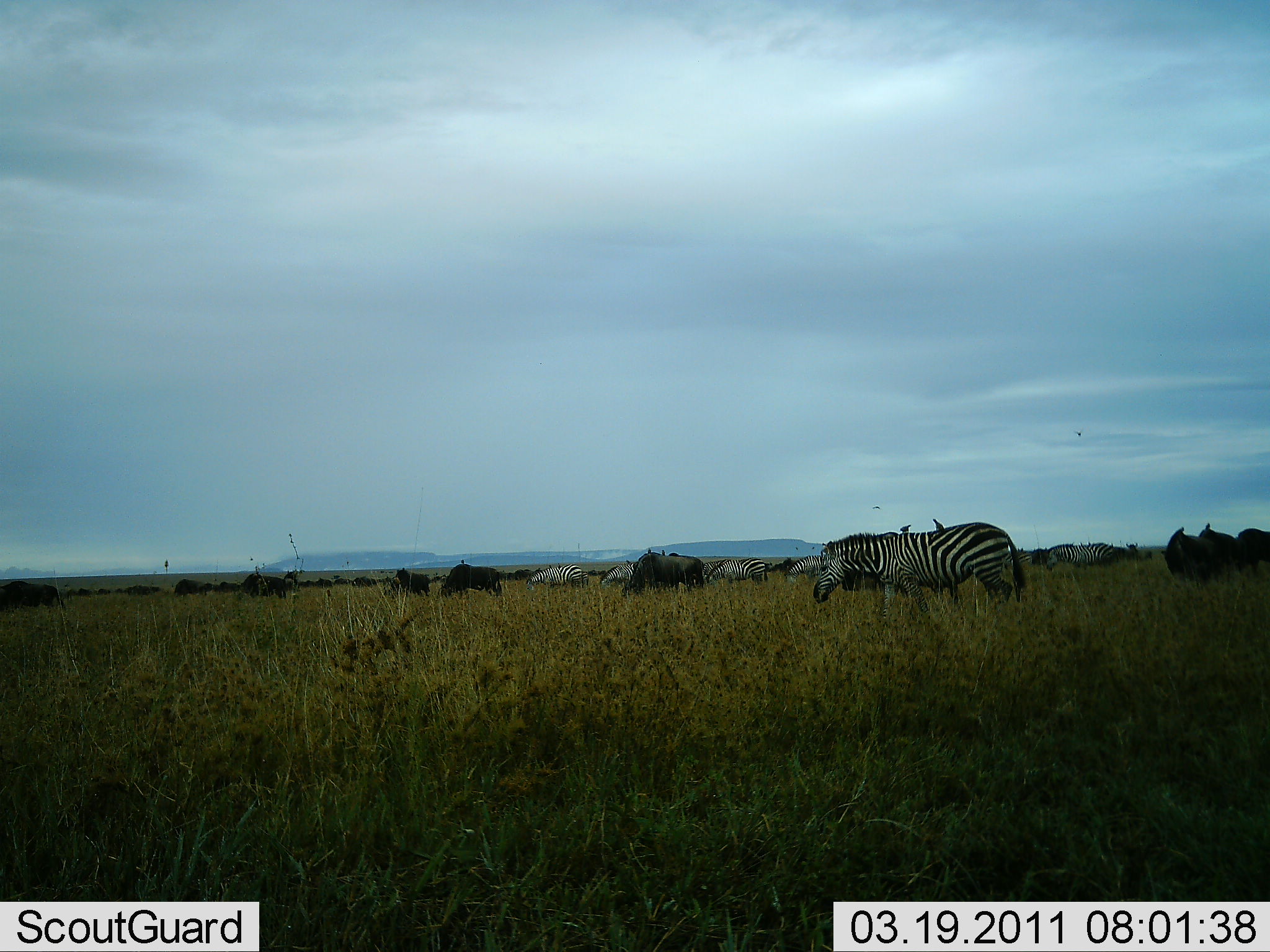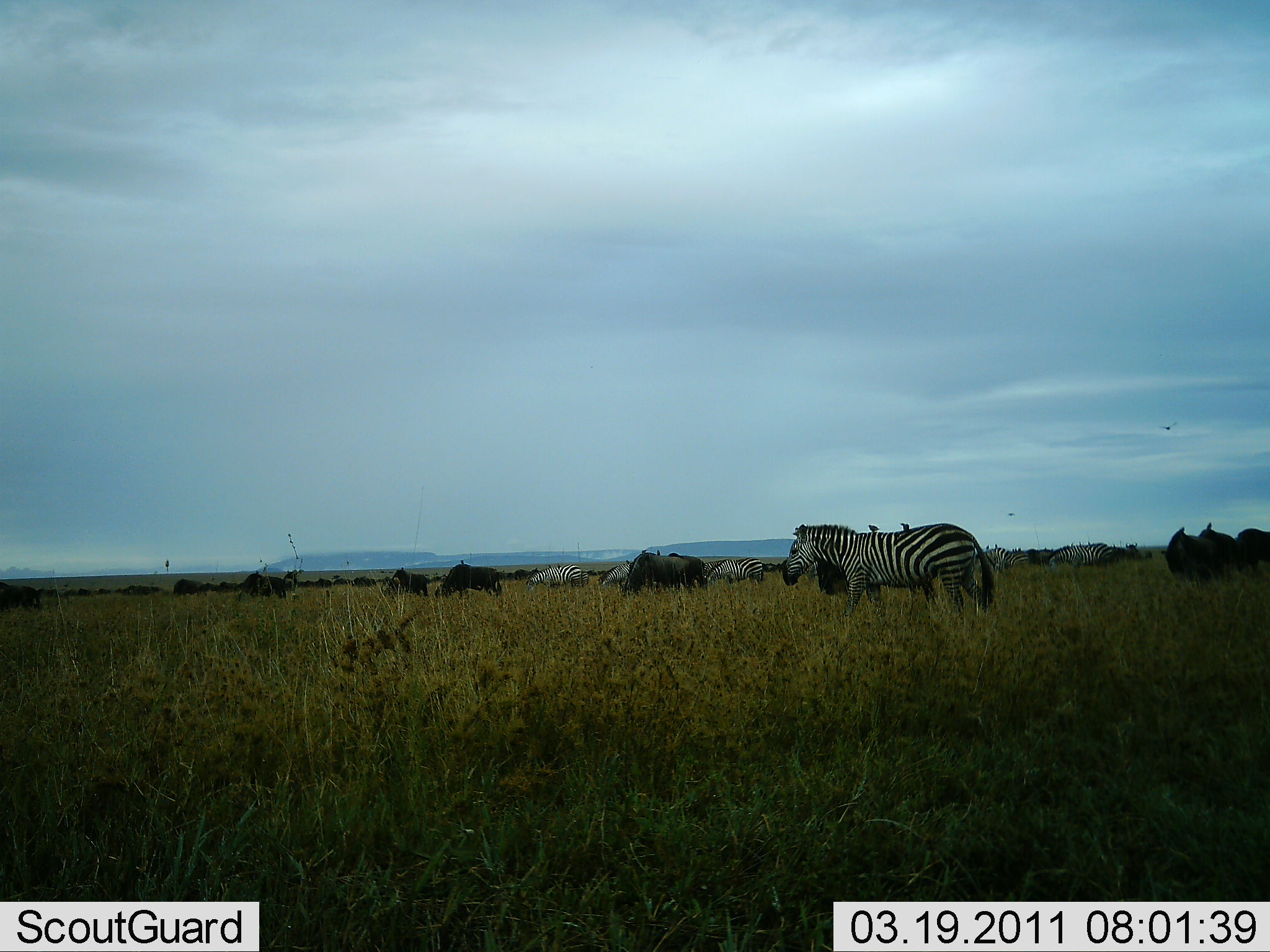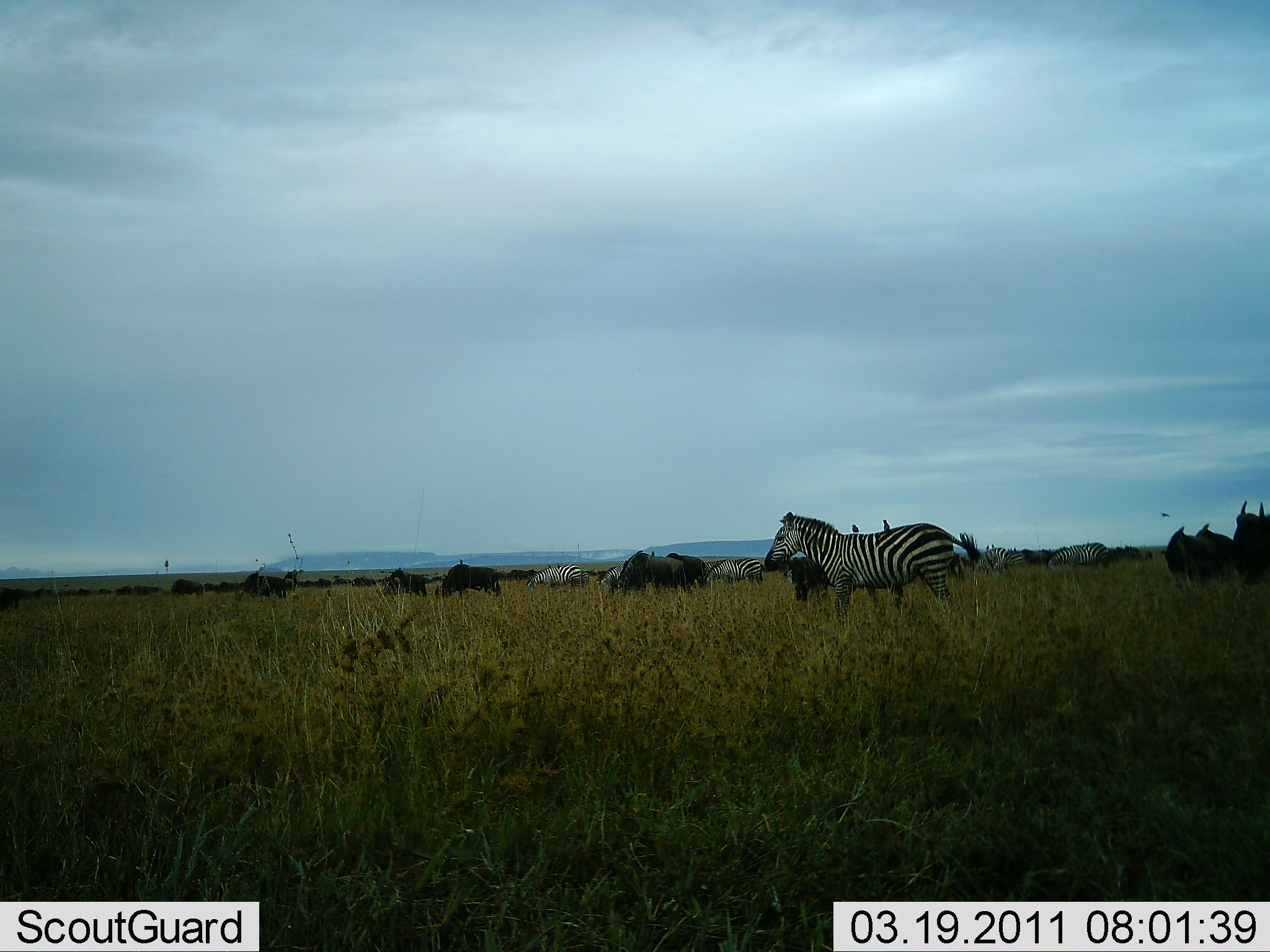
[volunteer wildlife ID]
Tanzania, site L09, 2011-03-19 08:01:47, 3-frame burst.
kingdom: Animalia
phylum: Chordata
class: Mammalia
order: Artiodactyla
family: Bovidae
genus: Connochaetes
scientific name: Connochaetes taurinus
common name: blue wildebeest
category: wildebeest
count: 11-50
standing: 50%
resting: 8%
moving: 58%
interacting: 8%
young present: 0%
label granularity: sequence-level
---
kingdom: Animalia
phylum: Chordata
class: Mammalia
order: Perissodactyla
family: Equidae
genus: Equus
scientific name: Equus quagga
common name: plains zebra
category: zebra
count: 6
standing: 47%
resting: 0%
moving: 65%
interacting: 6%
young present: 0%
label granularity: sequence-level